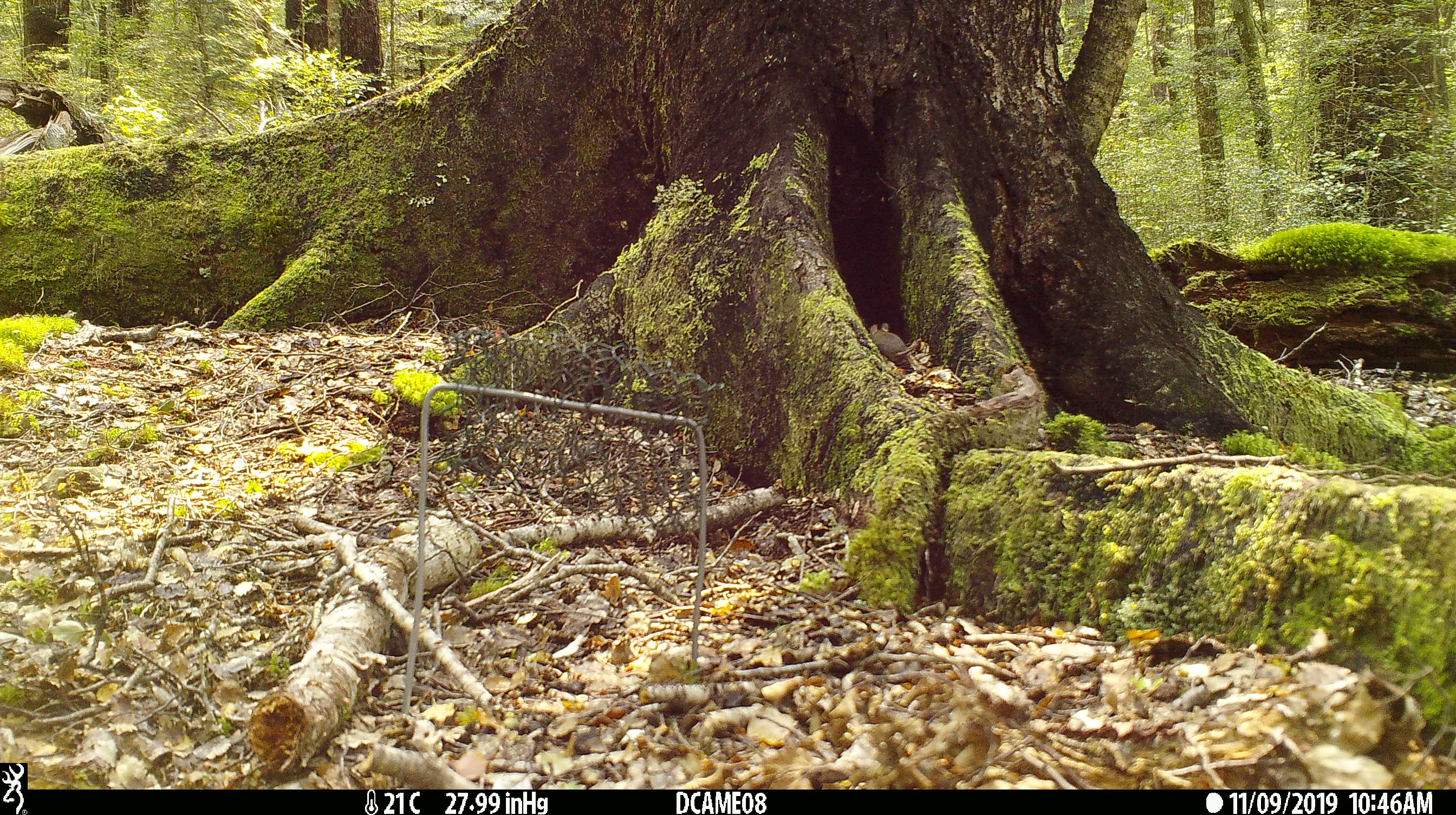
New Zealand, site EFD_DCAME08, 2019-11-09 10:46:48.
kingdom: Animalia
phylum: Chordata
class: Mammalia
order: Rodentia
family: Muridae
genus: Mus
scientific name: Mus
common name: mouse